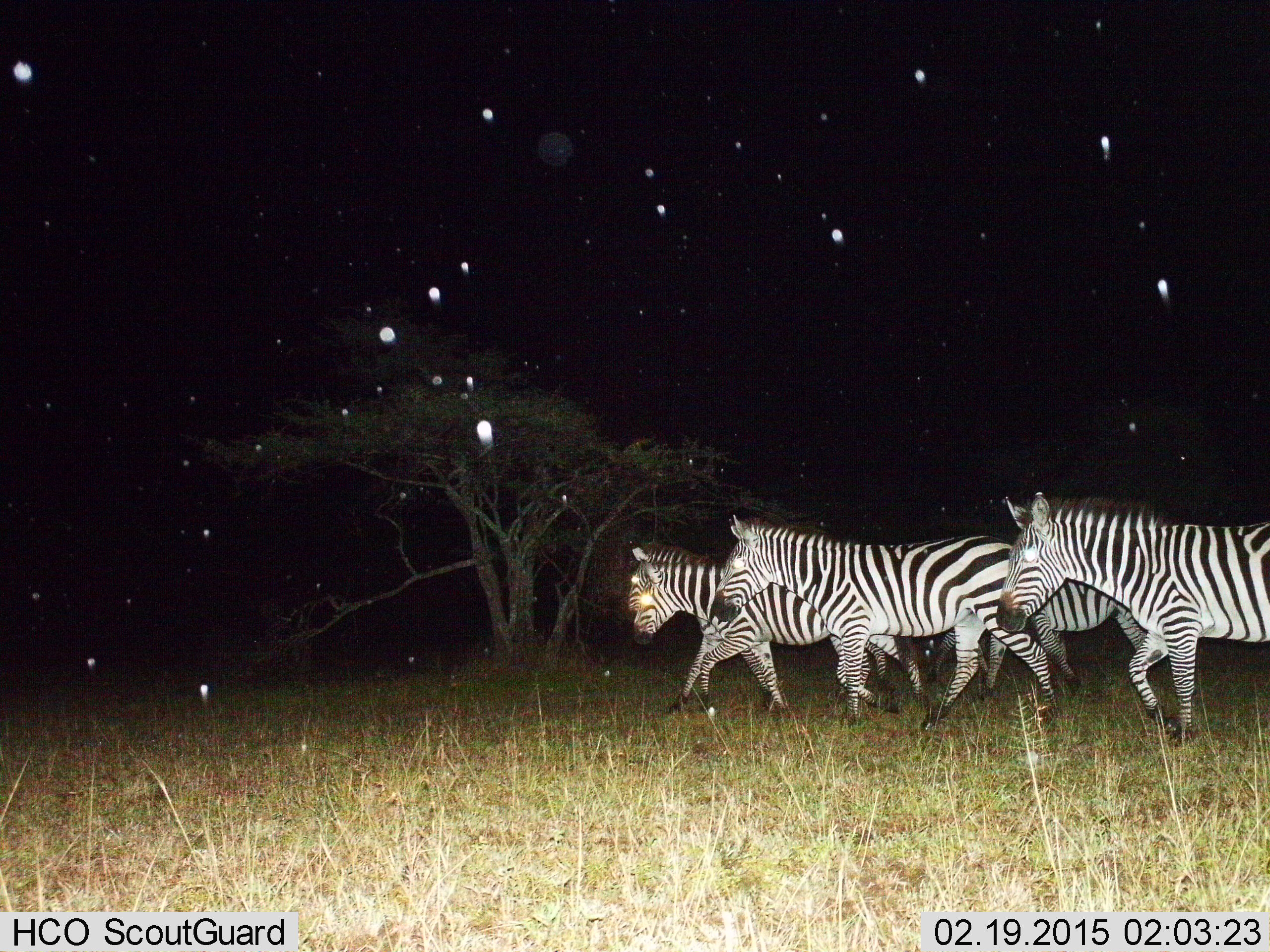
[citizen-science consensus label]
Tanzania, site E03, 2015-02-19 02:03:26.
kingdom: Animalia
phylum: Chordata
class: Mammalia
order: Perissodactyla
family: Equidae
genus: Equus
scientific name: Equus quagga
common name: plains zebra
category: zebra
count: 5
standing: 0%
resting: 0%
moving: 100%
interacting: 0%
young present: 0%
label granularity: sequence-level